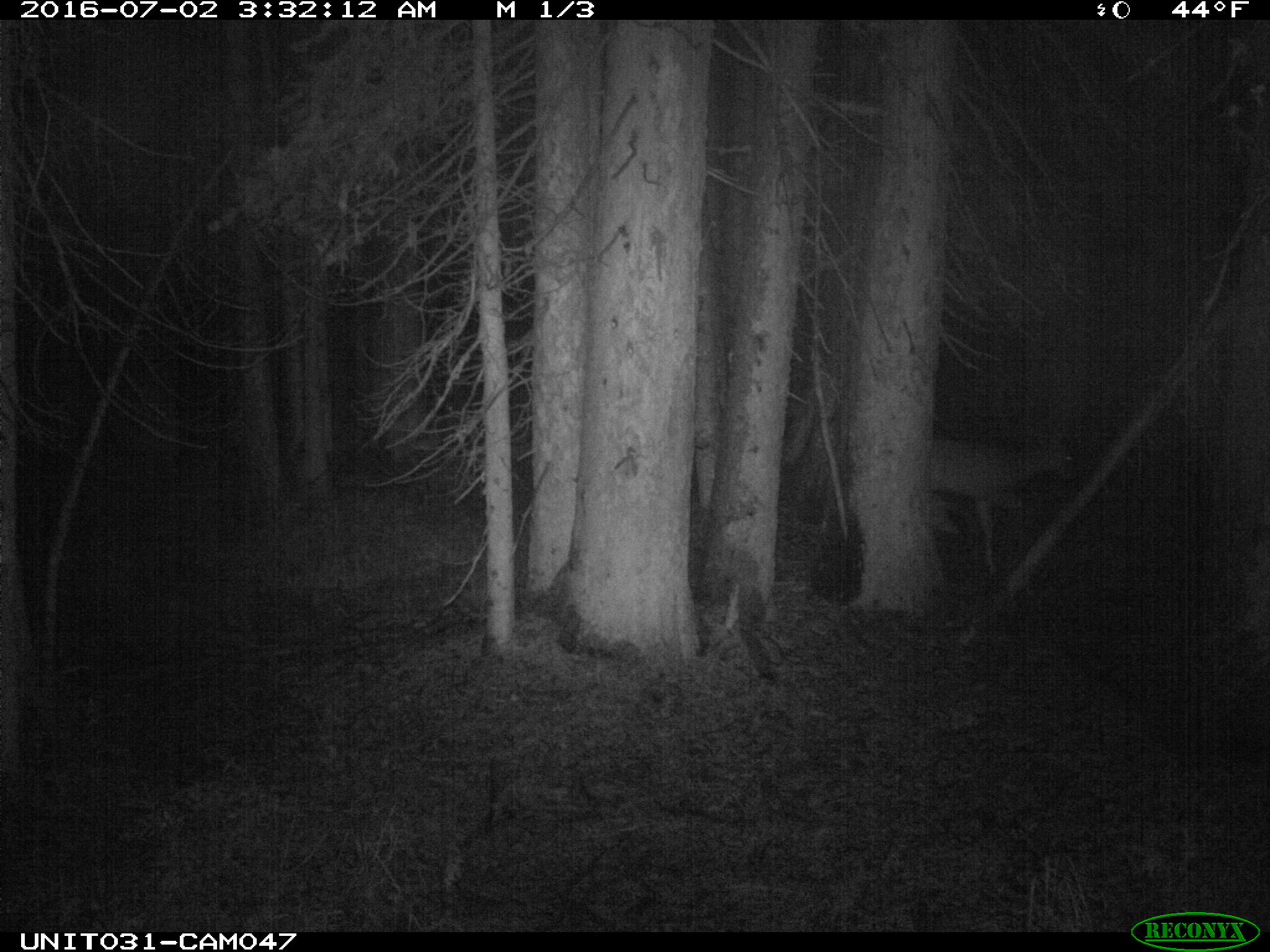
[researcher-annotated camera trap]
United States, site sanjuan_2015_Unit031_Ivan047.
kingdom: Animalia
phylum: Chordata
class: Mammalia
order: Artiodactyla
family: Cervidae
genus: Odocoileus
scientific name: Odocoileus hemionus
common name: mule deer